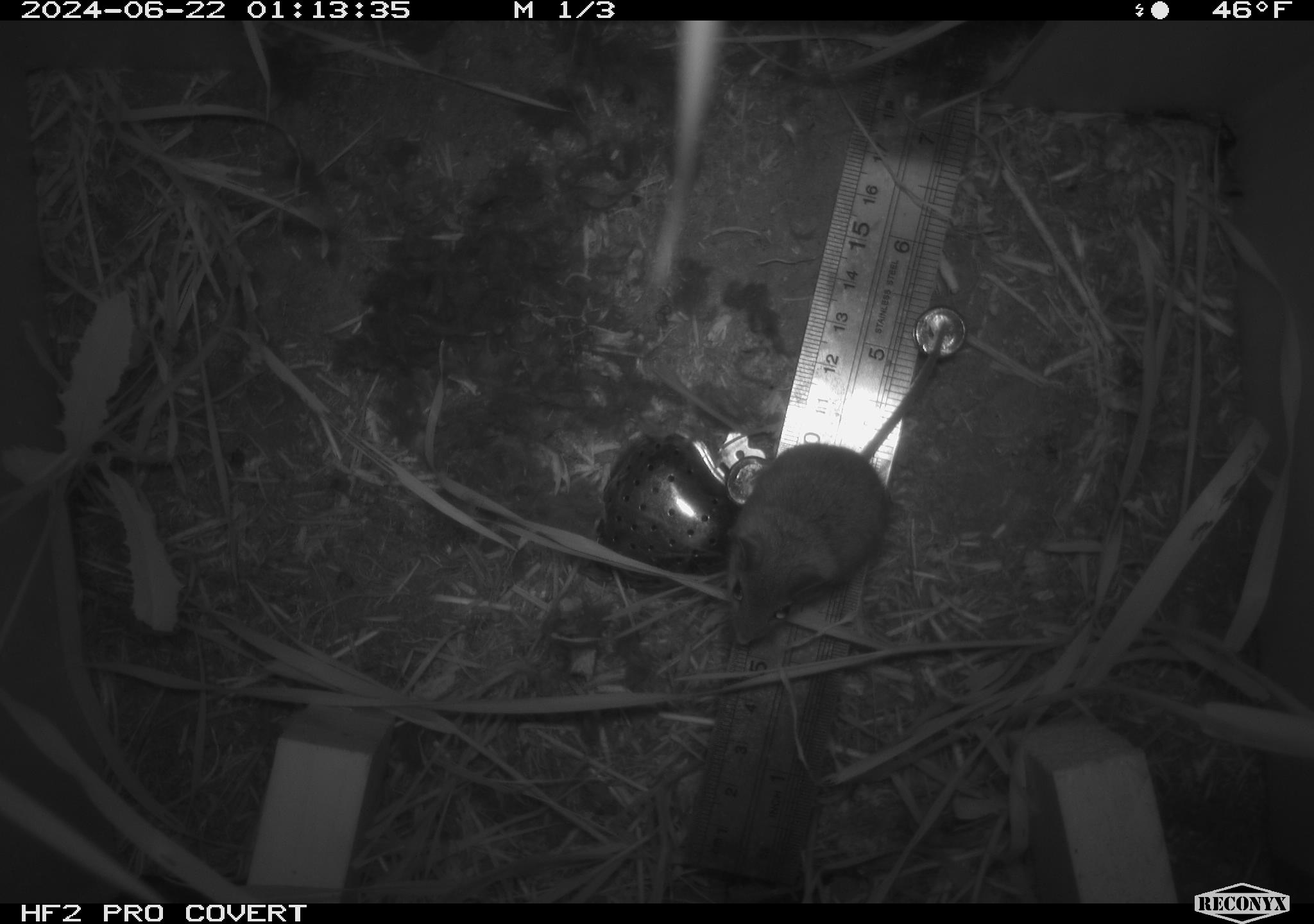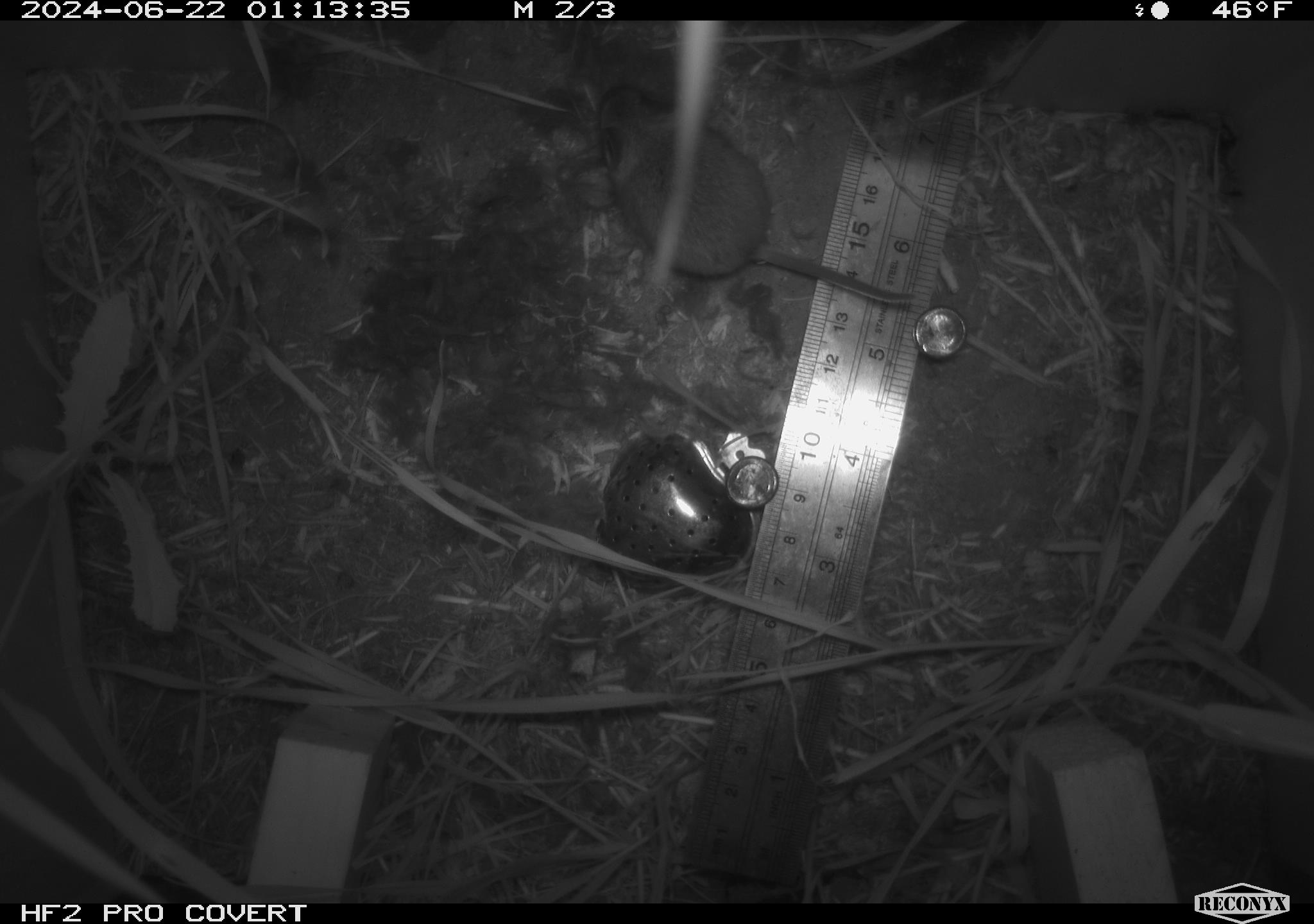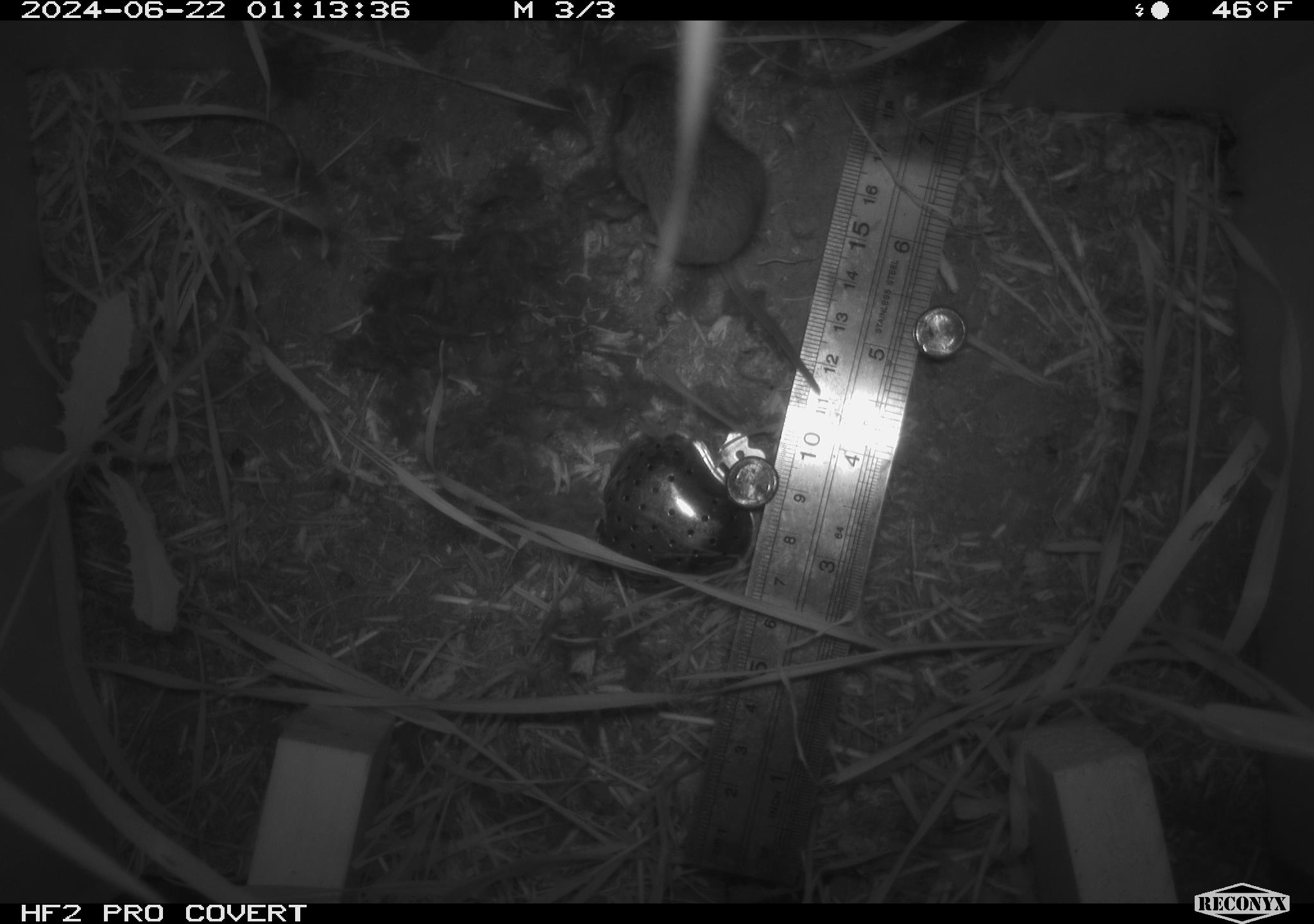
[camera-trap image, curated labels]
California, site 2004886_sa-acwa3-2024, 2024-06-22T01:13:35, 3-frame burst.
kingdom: Animalia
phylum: Chordata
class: Mammalia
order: Rodentia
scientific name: Rodentia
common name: mouse species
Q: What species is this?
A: Mouse species (Rodentia).